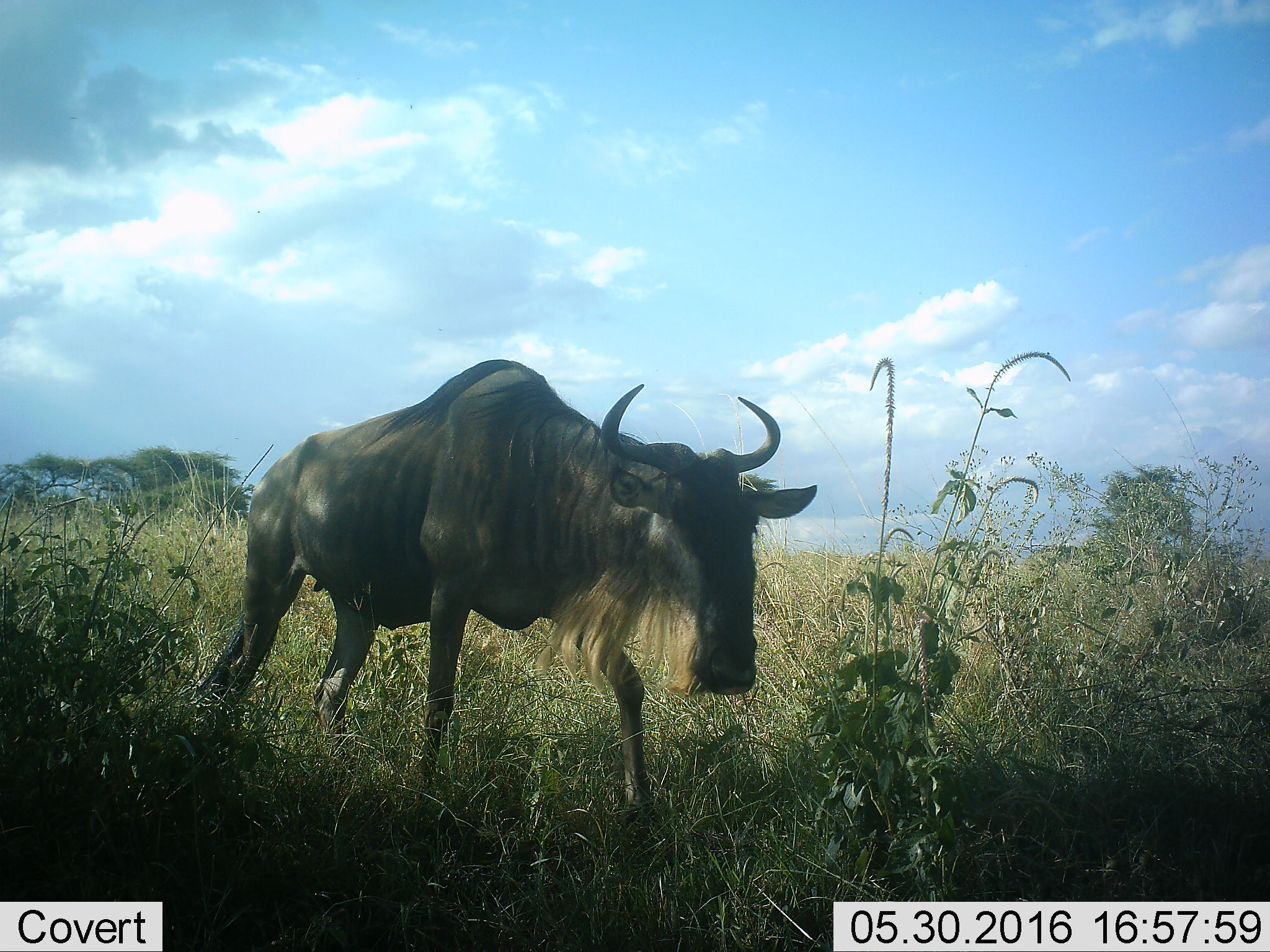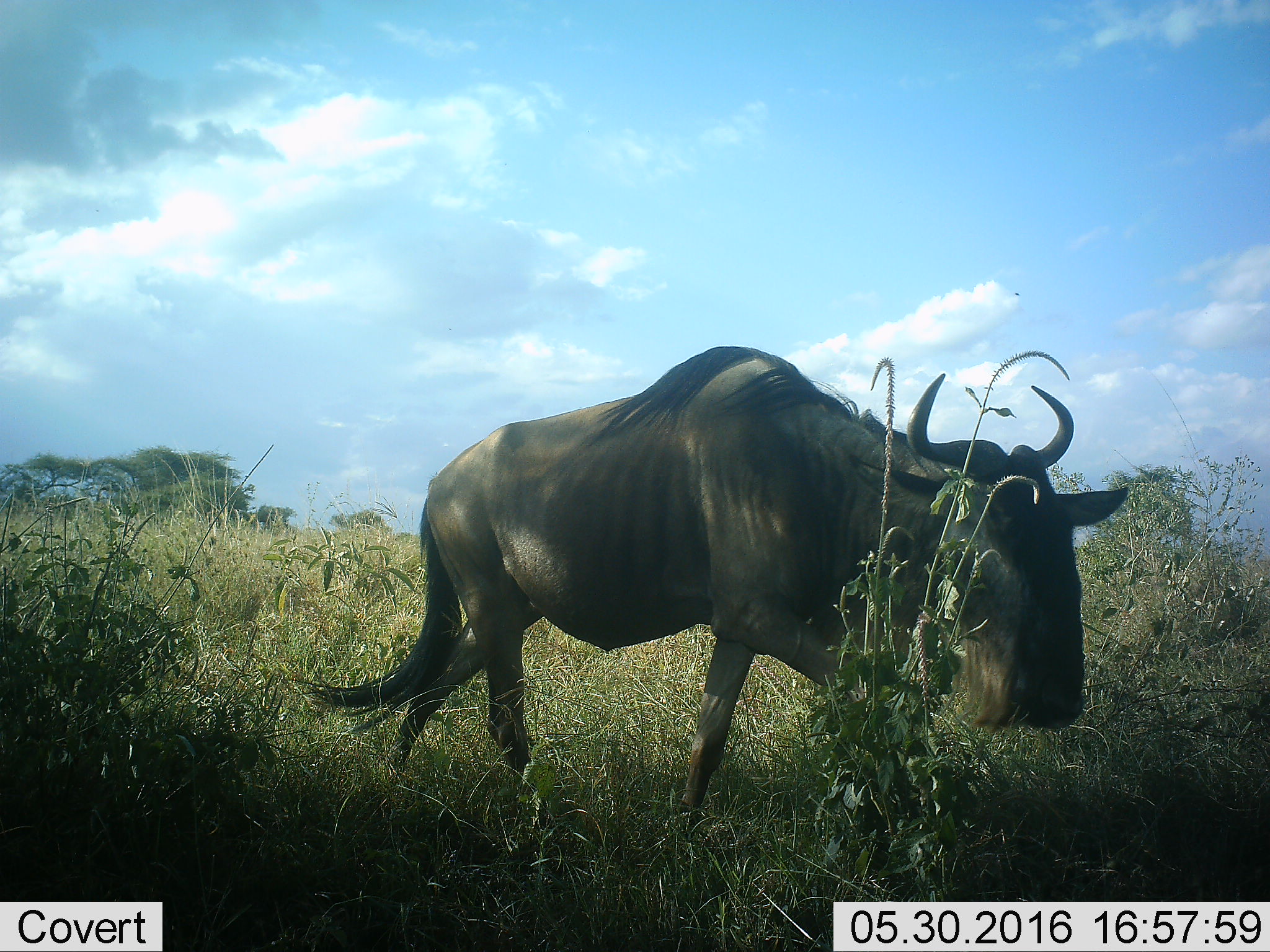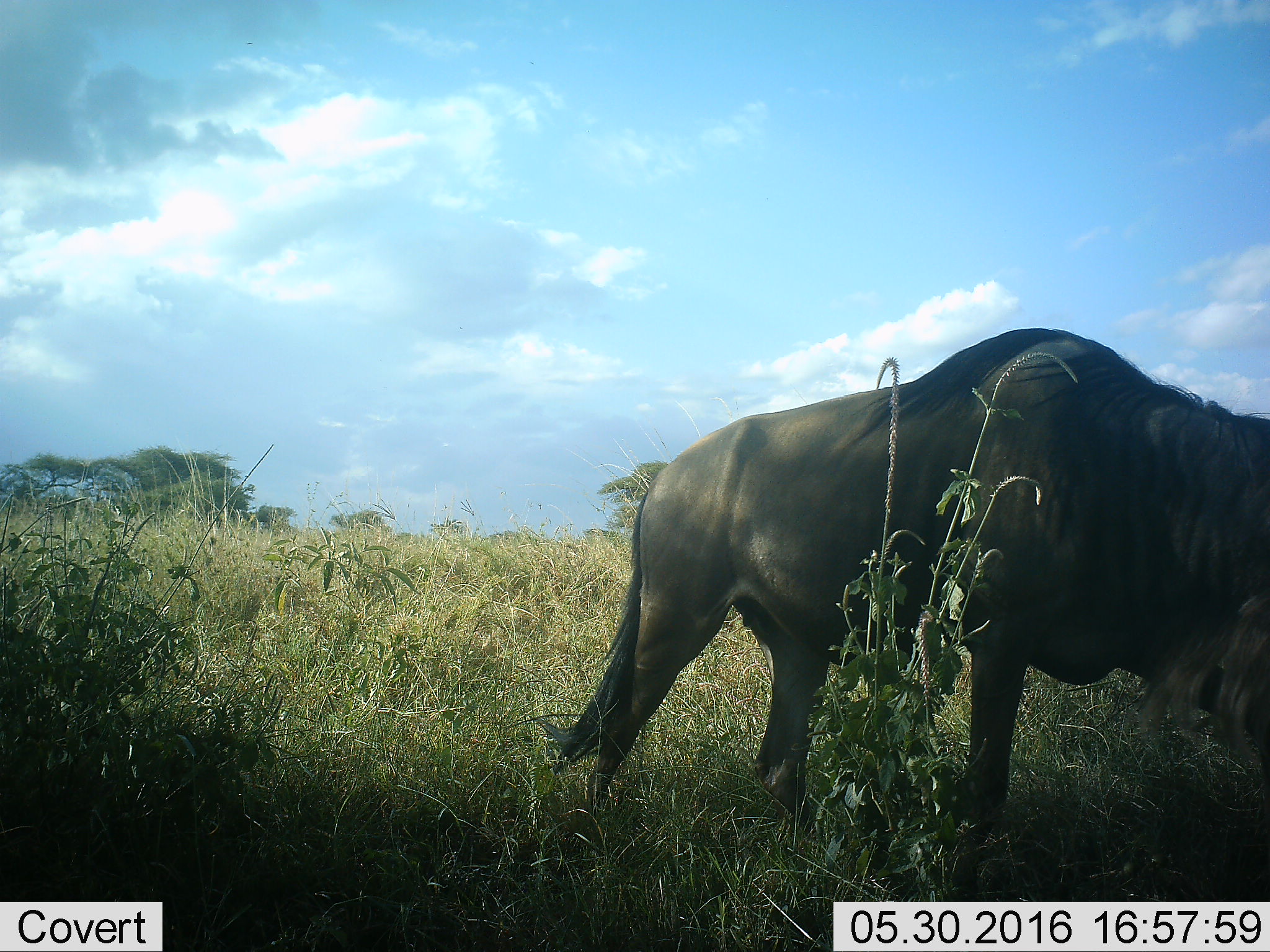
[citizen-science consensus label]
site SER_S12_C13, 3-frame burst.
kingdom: Animalia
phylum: Chordata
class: Mammalia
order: Artiodactyla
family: Bovidae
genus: Connochaetes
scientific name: Connochaetes taurinus taurinus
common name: blue wildebeest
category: wildebeestblue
Wildebeestblue (blue wildebeest) (Connochaetes taurinus taurinus), count 1. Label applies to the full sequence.